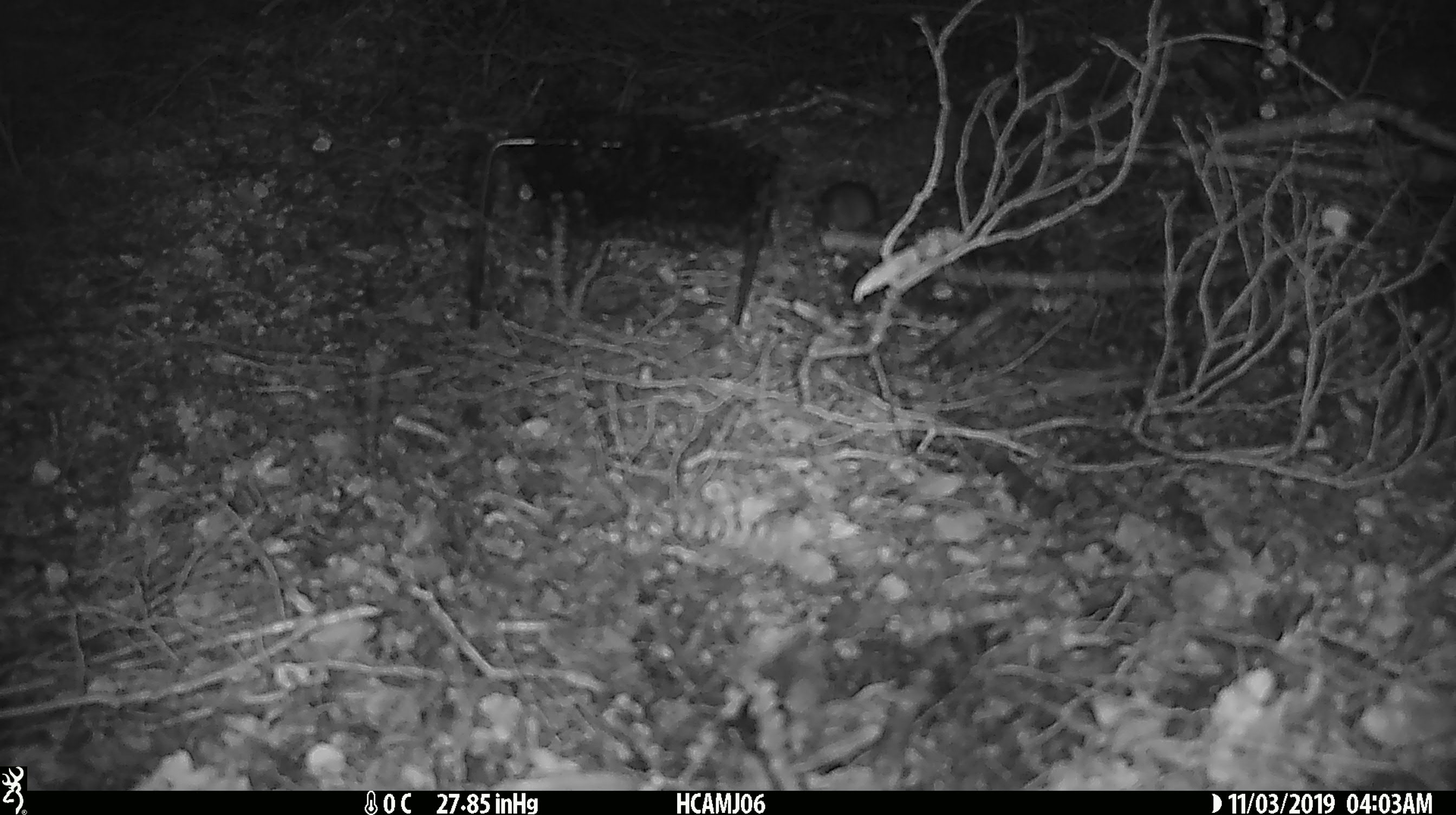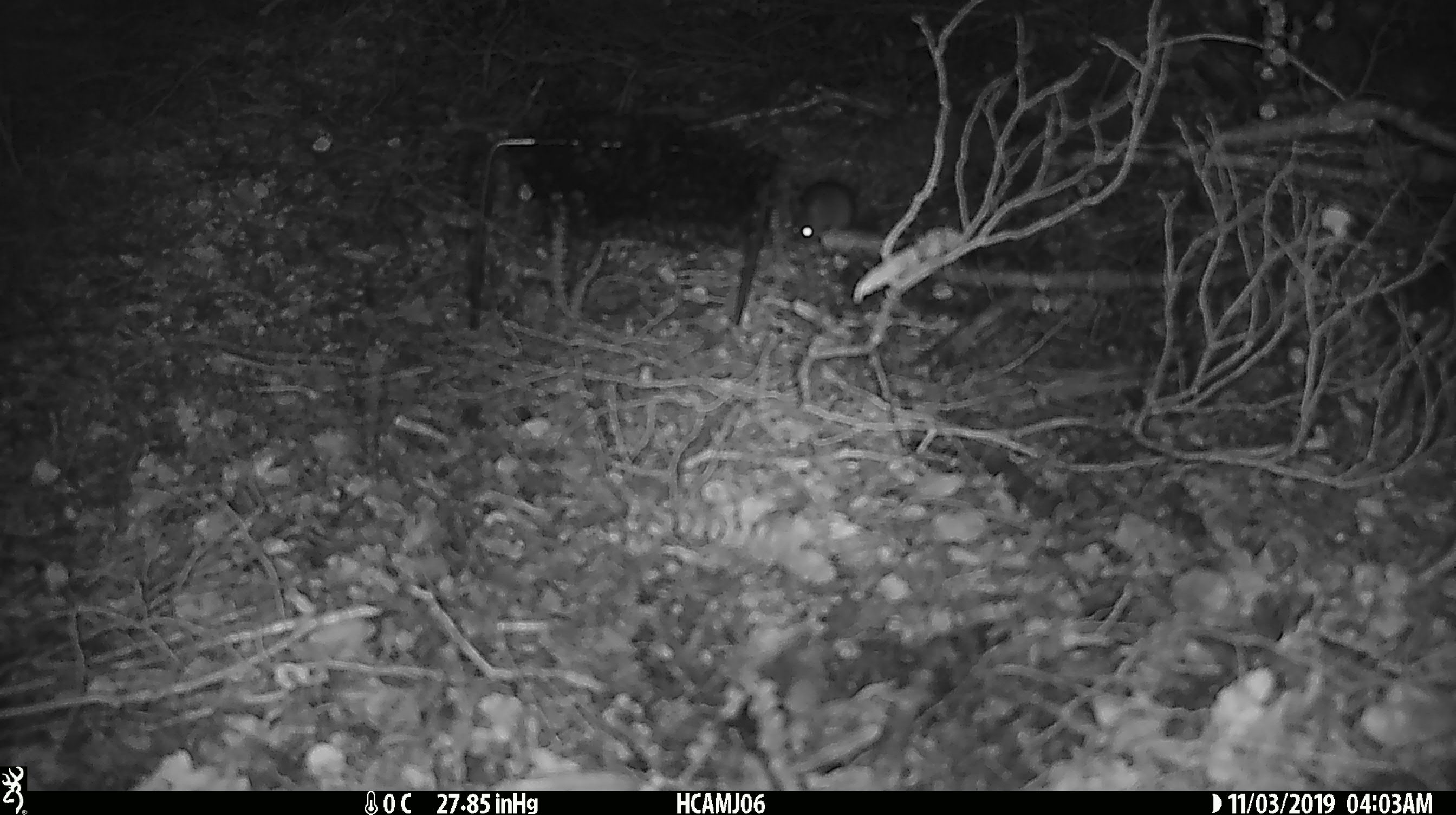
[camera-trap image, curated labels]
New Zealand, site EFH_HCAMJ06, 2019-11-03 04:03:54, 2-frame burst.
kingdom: Animalia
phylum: Chordata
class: Mammalia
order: Rodentia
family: Muridae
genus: Mus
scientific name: Mus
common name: mouse